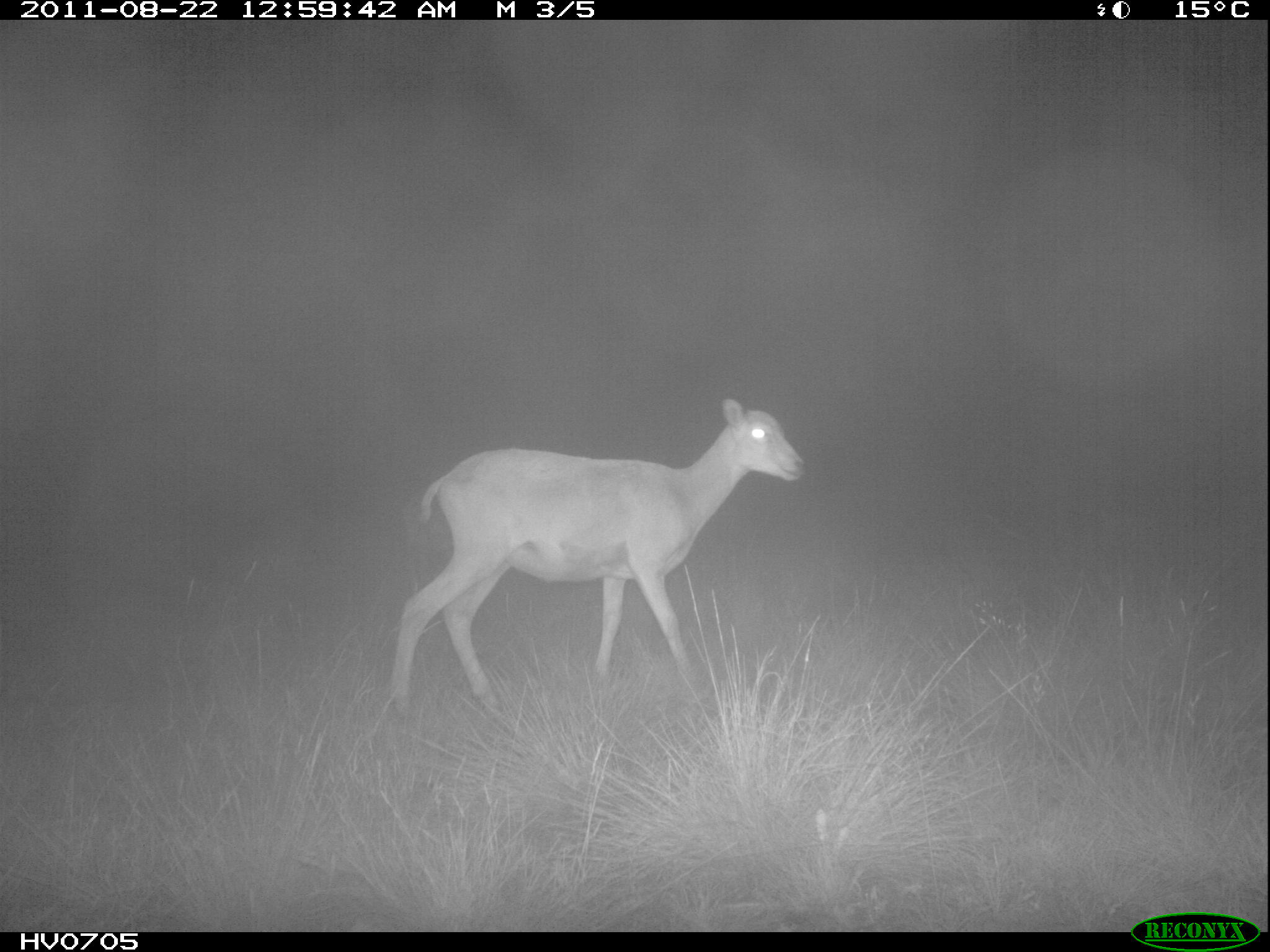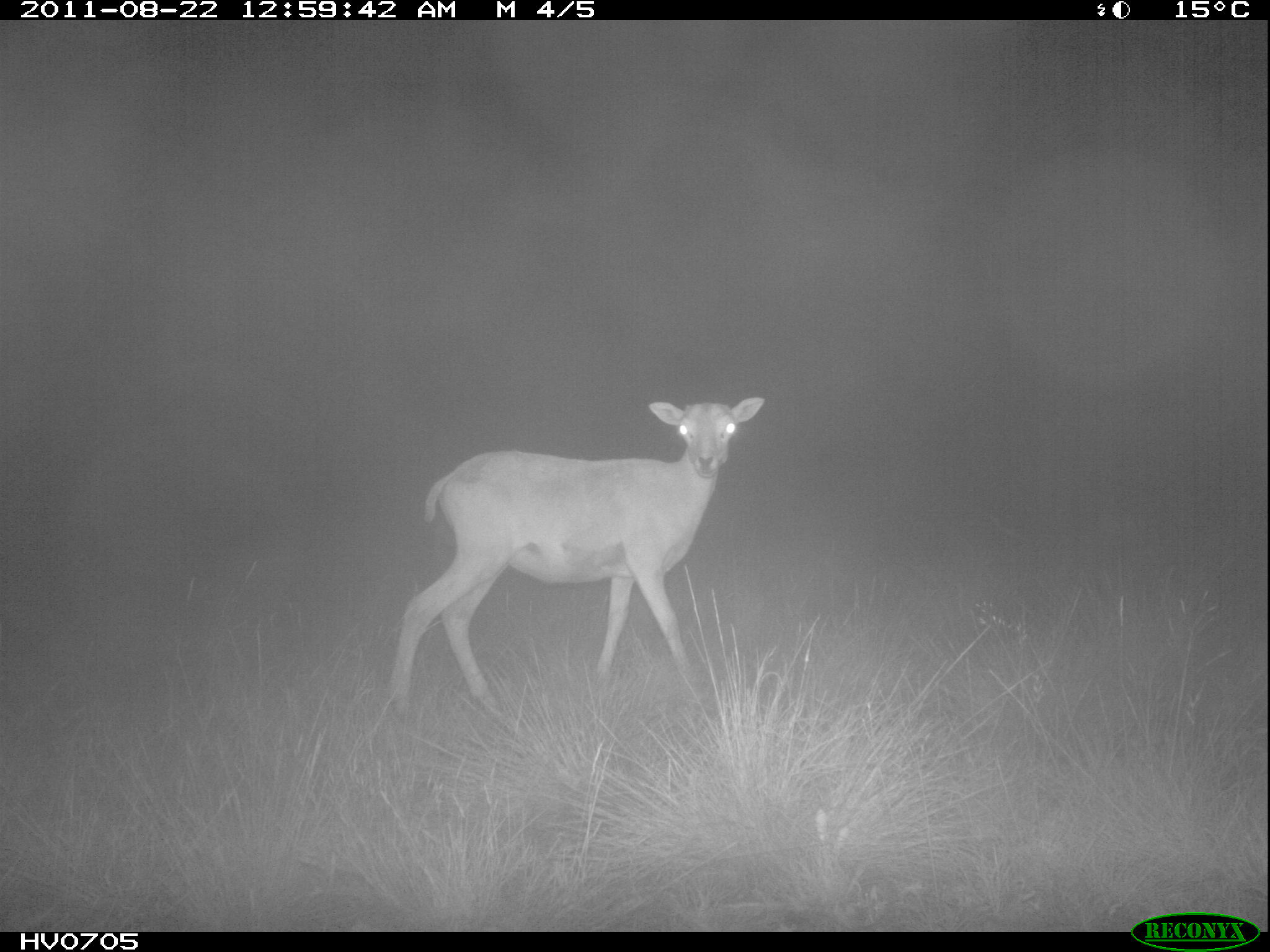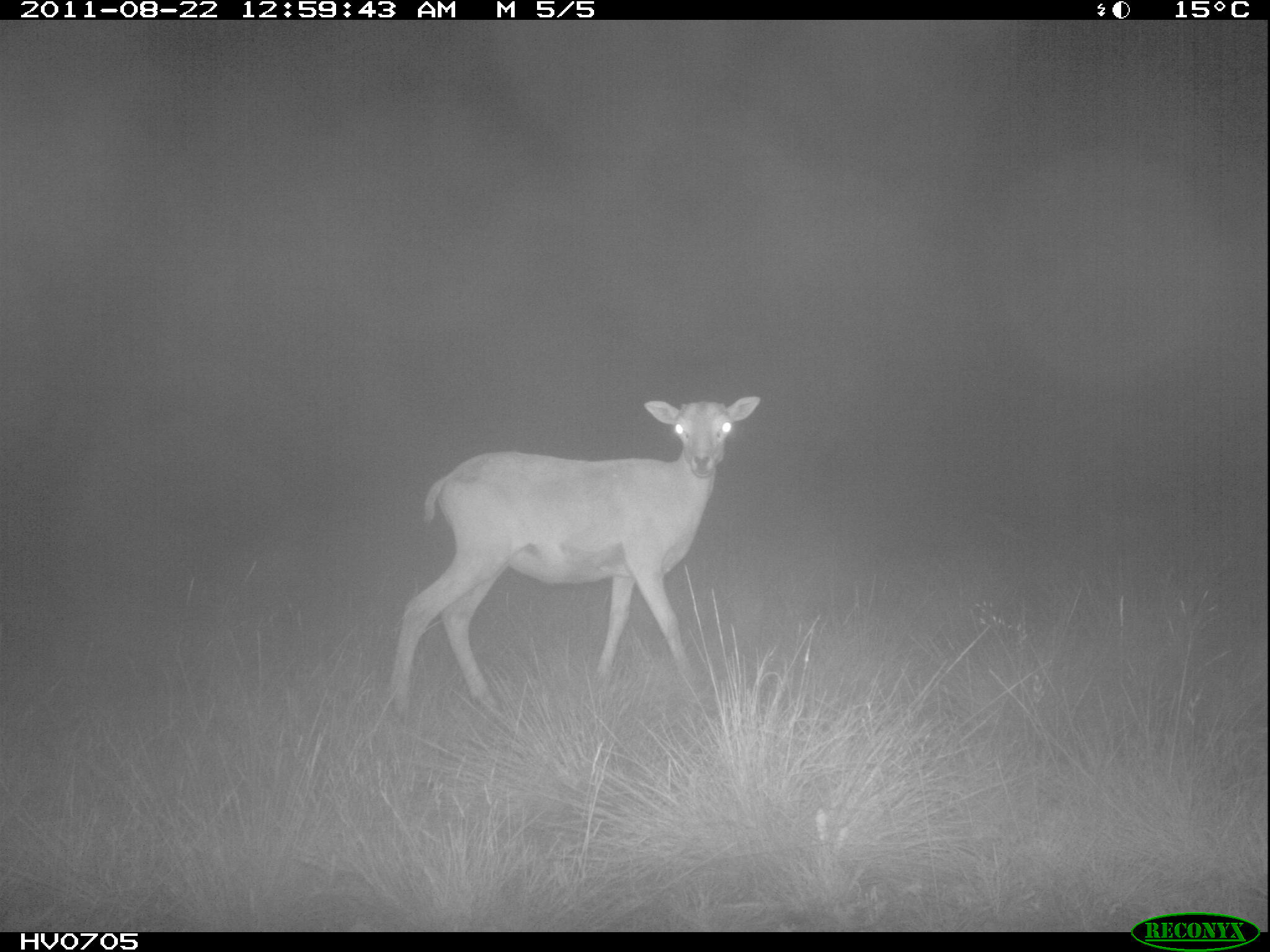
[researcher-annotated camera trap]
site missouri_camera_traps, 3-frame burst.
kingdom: Animalia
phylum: Chordata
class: Mammalia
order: Artiodactyla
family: Bovidae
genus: Ovis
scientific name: Ovis ammon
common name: mouflon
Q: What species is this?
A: Mouflon (Ovis ammon).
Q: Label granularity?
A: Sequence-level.